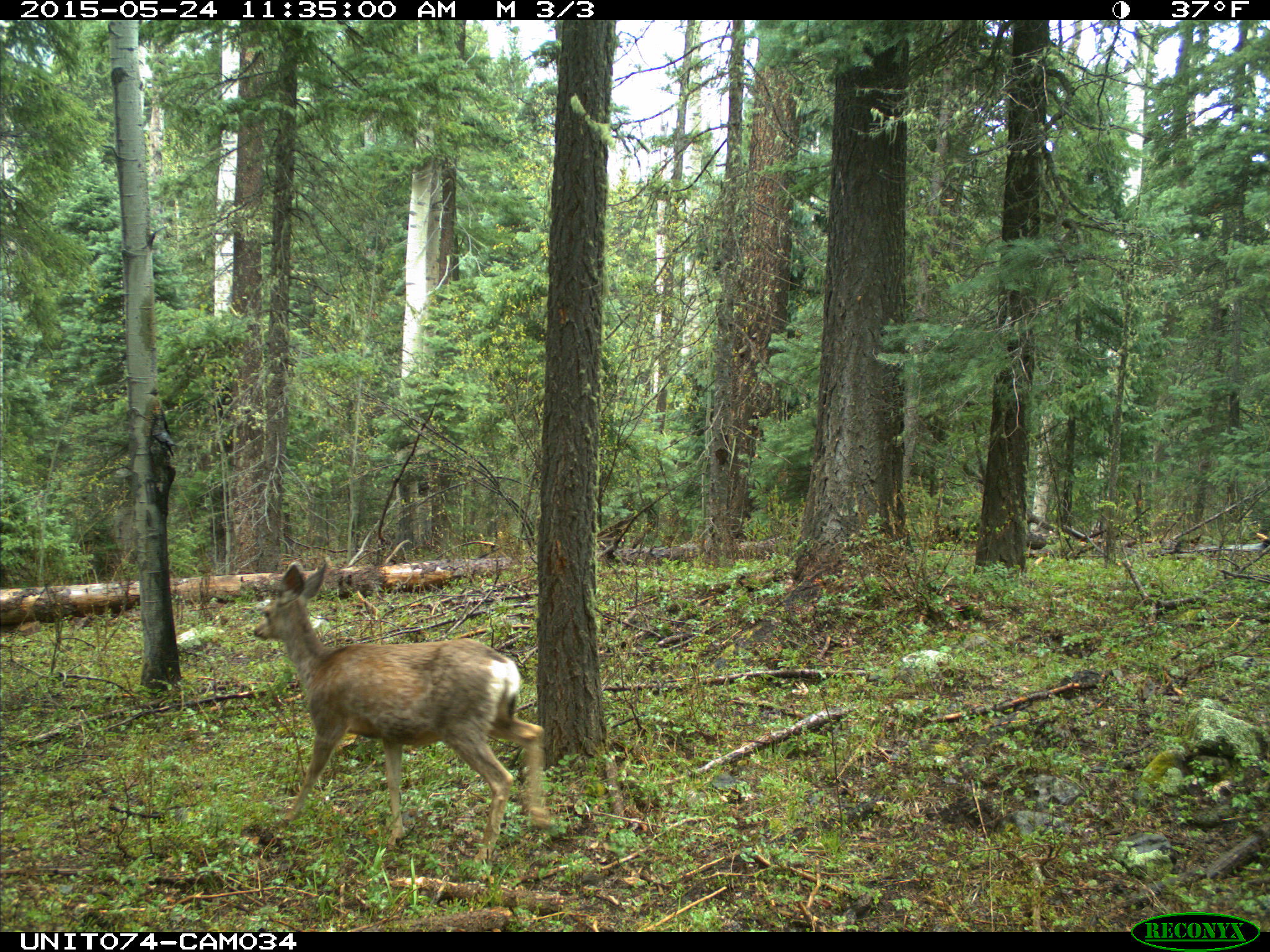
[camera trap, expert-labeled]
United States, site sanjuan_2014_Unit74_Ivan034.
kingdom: Animalia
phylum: Chordata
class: Mammalia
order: Artiodactyla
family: Cervidae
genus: Odocoileus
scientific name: Odocoileus hemionus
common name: mule deer